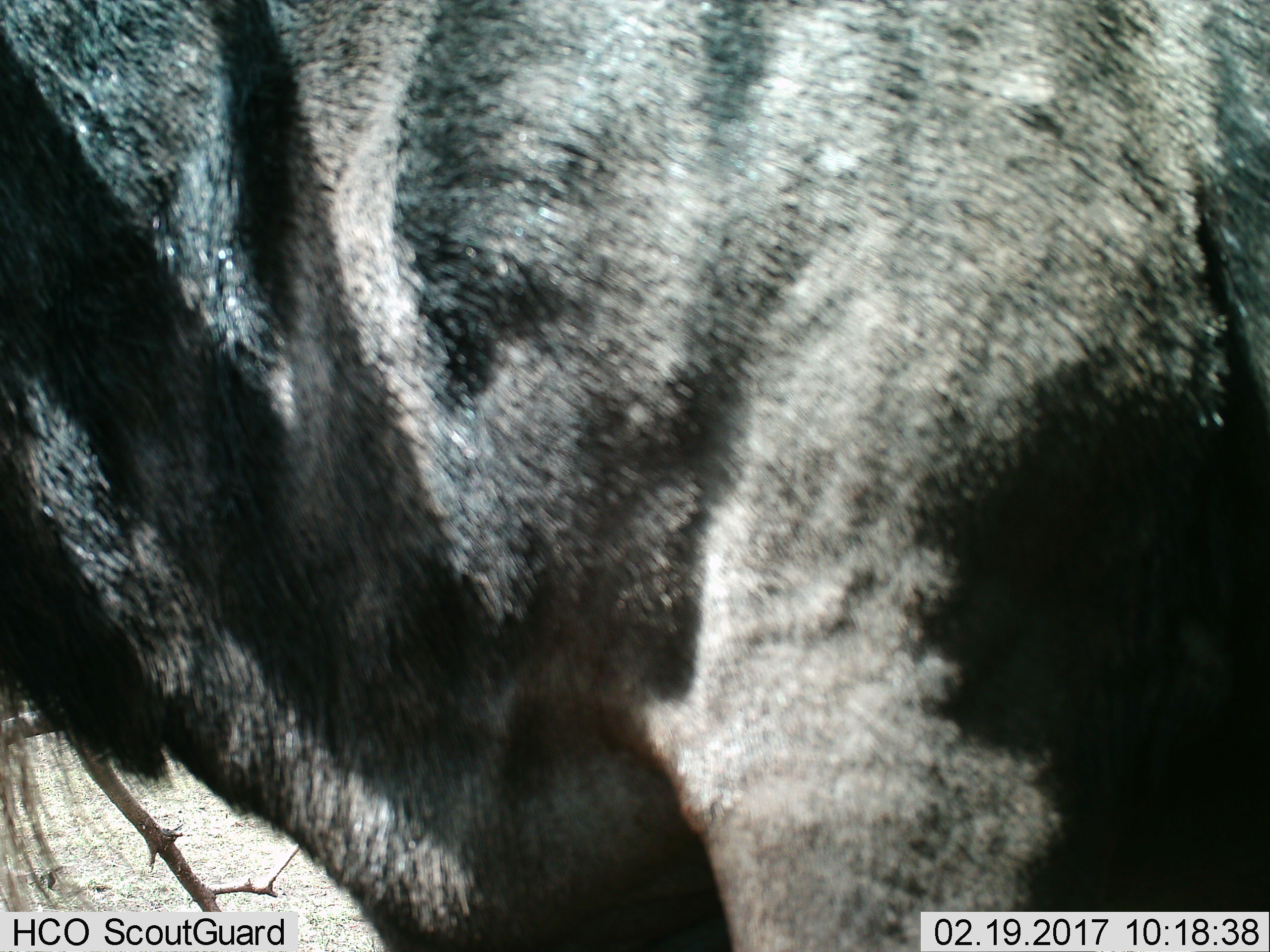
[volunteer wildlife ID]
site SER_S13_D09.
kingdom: Animalia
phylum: Chordata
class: Mammalia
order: Artiodactyla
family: Bovidae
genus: Connochaetes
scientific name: Connochaetes taurinus taurinus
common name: blue wildebeest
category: wildebeestblue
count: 1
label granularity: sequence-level